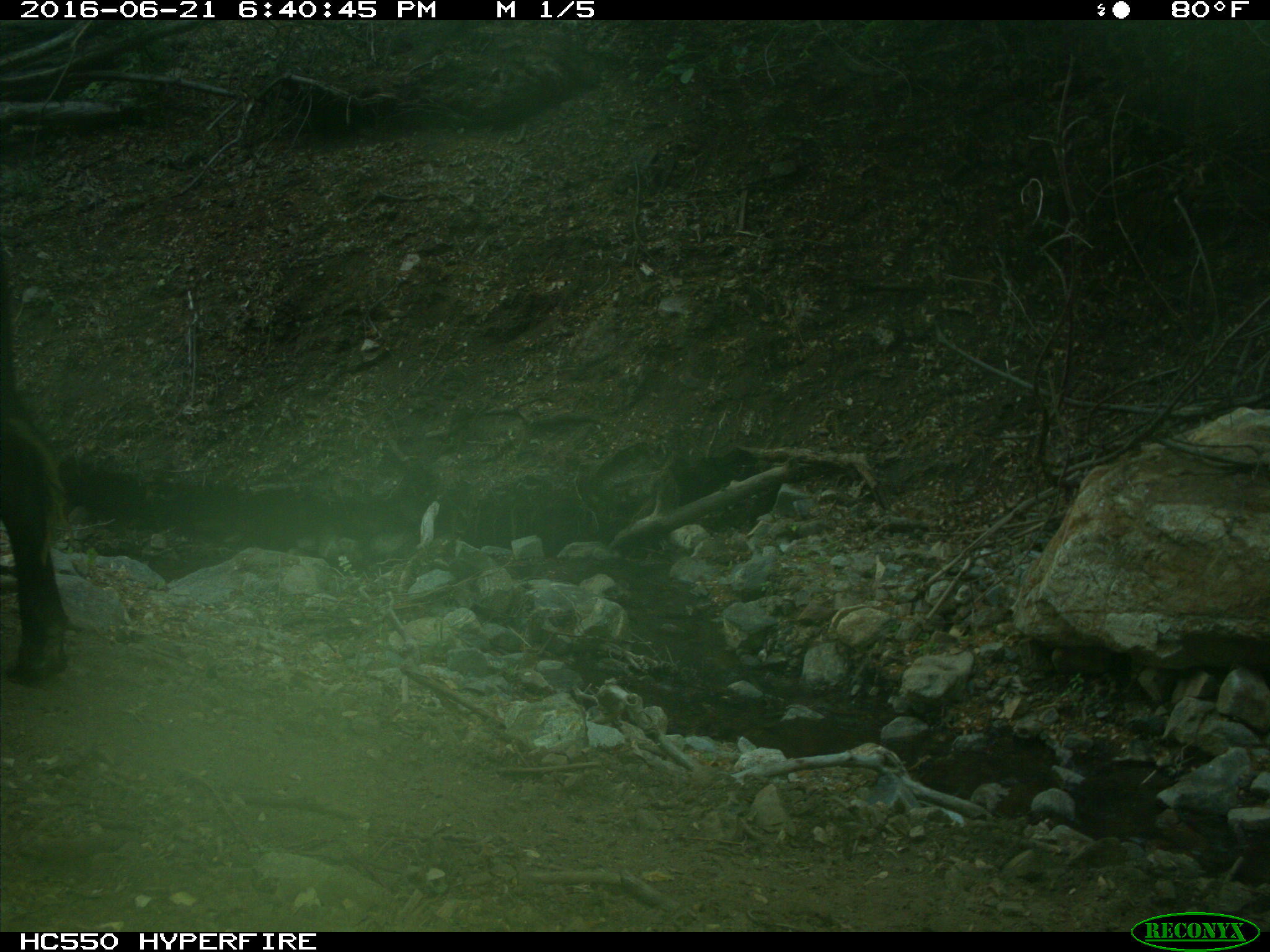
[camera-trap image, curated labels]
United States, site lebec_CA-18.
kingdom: Animalia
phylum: Chordata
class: Mammalia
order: Artiodactyla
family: Bovidae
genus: Bos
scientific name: Bos taurus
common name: domestic cow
Bos taurus (domestic cow).